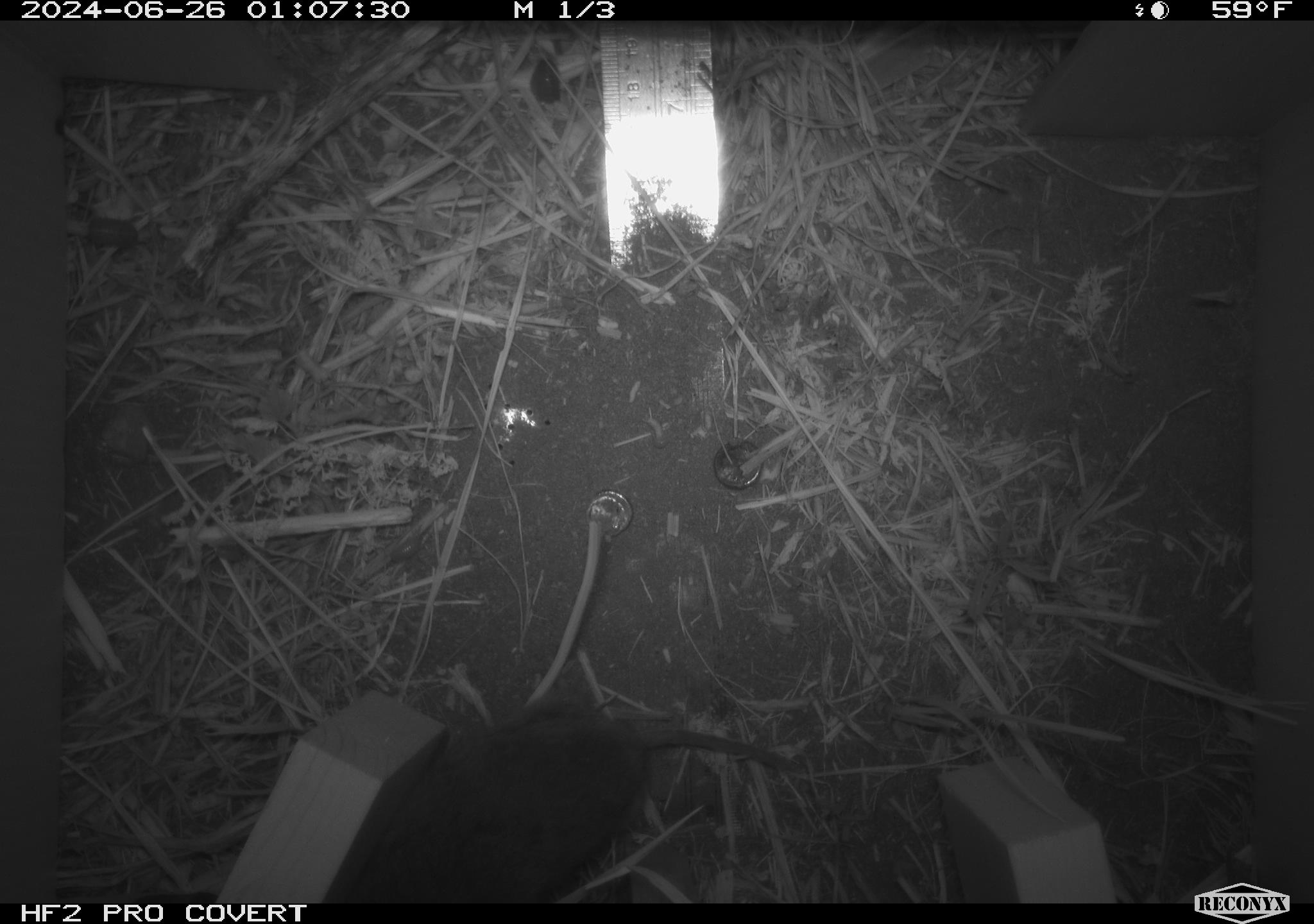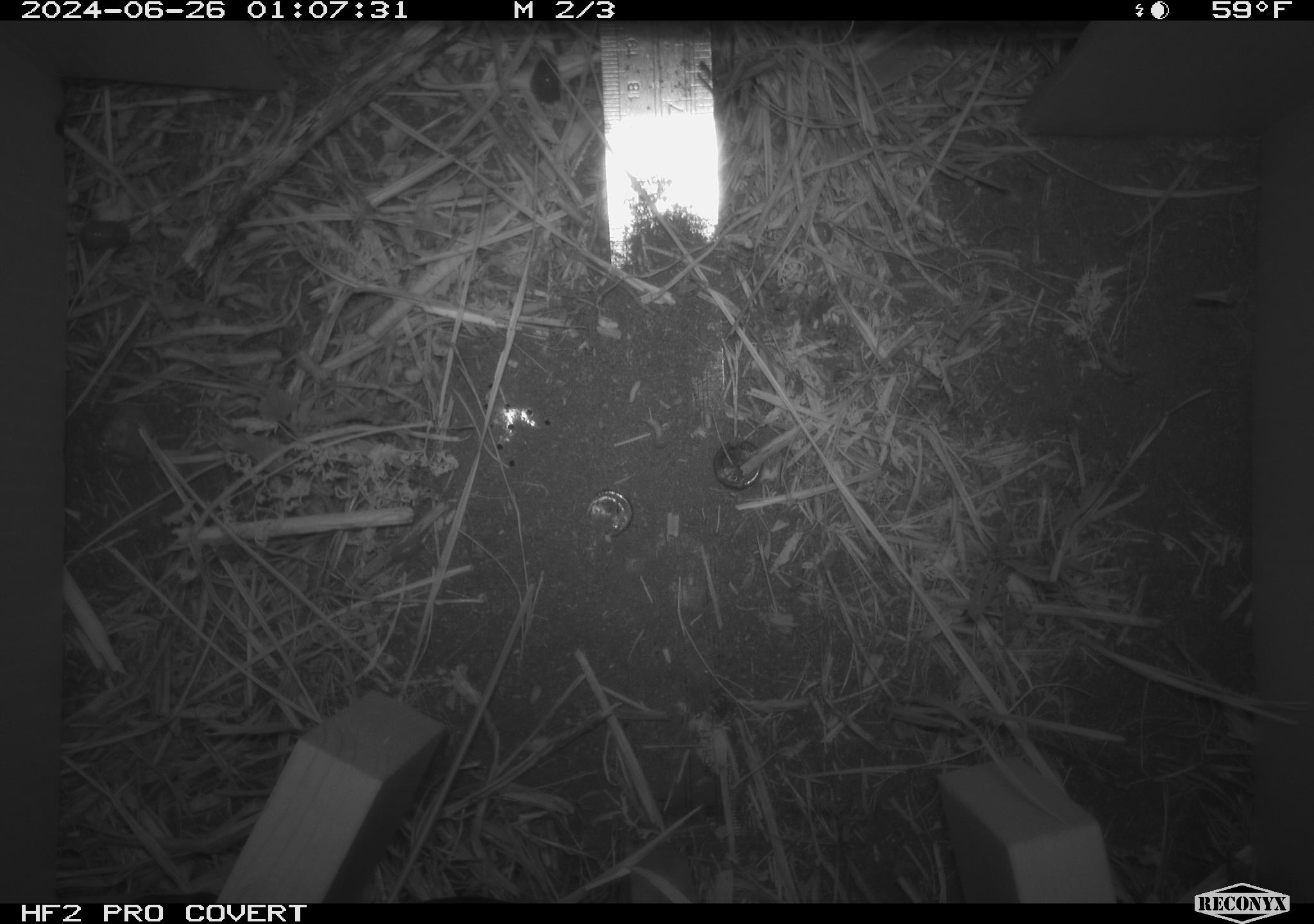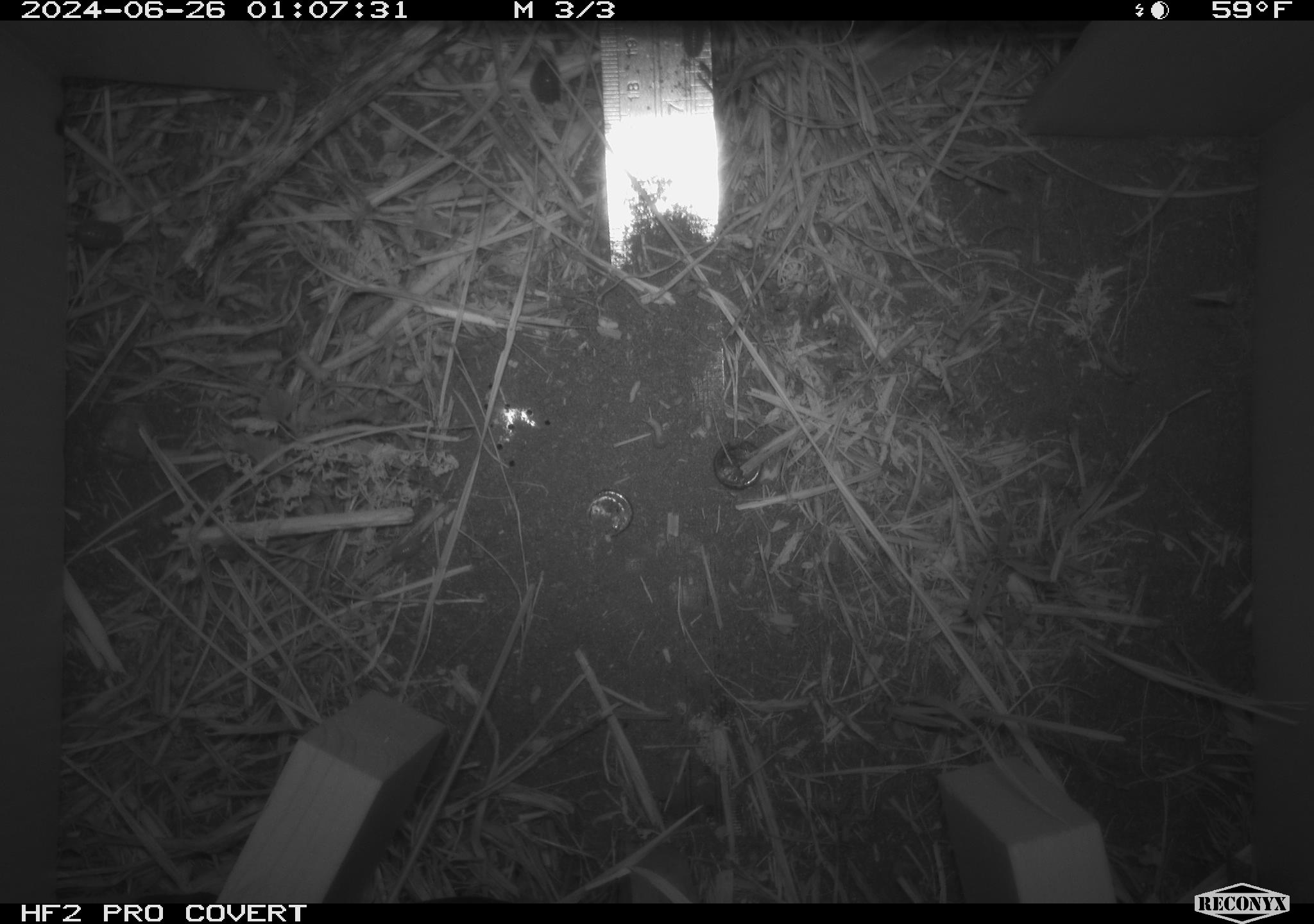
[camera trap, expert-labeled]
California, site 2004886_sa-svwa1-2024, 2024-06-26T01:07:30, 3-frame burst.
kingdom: Animalia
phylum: Chordata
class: Mammalia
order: Rodentia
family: Cricetidae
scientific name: Arvicolinae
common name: voles, lemmings, and muskrats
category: arvicolinae subfamily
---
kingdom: Animalia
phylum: Arthropoda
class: Insecta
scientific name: Insecta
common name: insect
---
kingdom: Animalia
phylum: Arthropoda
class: Malacostraca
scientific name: Malacostraca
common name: amphipods, crabs, isopods, krill, lobsters and shrimps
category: malacostracan